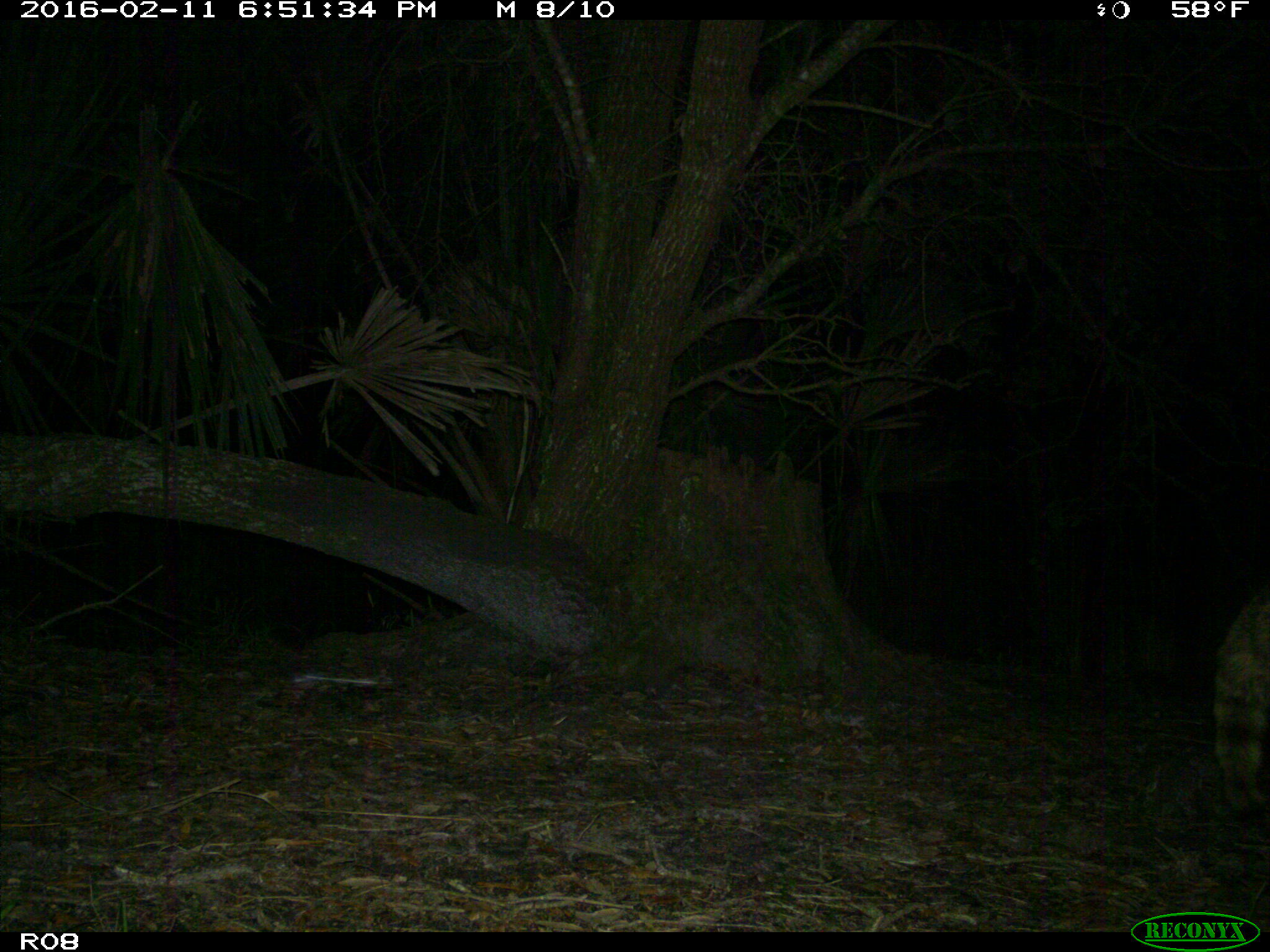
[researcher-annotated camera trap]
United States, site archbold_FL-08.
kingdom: Animalia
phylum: Chordata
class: Mammalia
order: Carnivora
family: Procyonidae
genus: Procyon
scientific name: Procyon lotor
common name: common raccoon